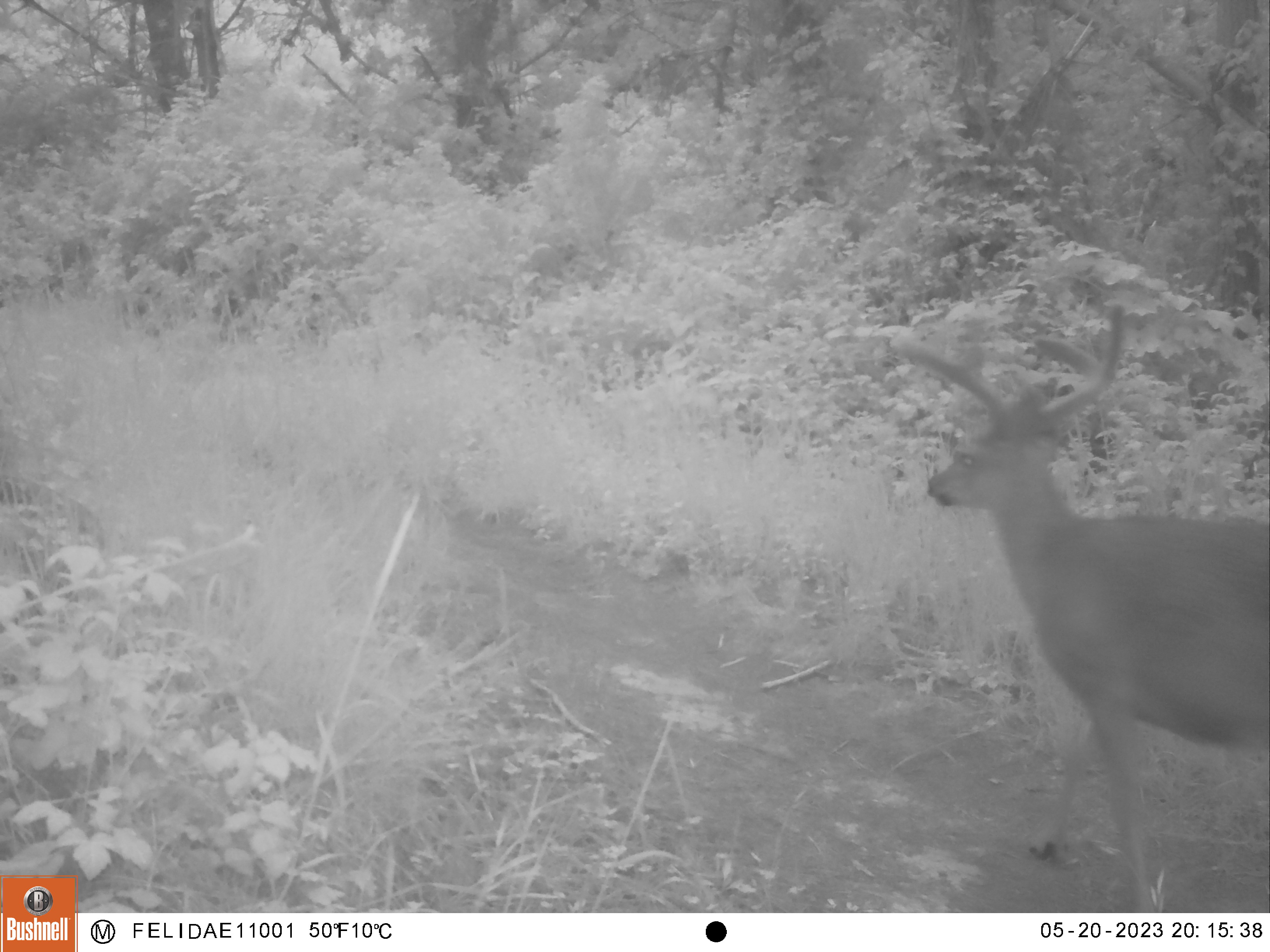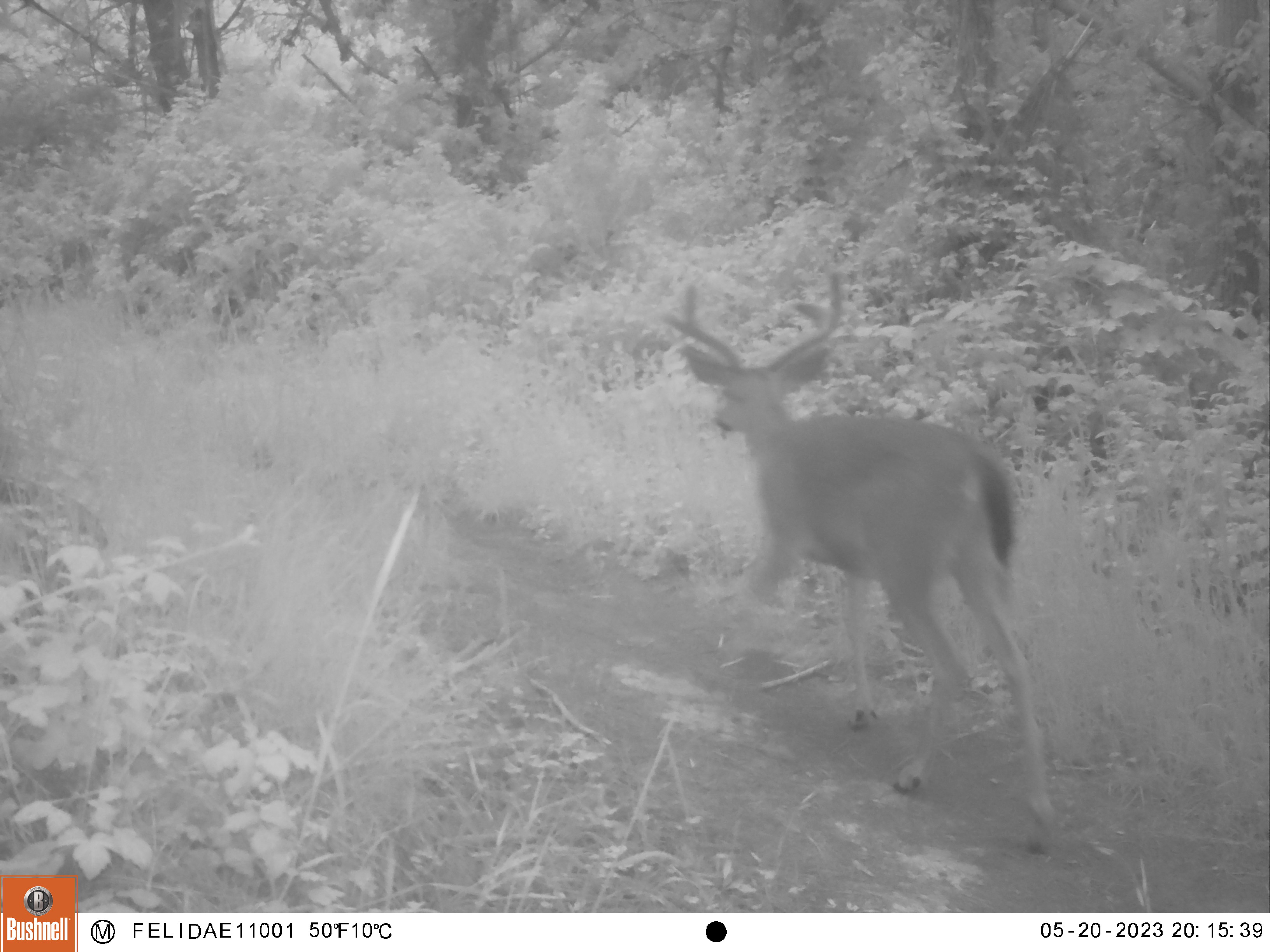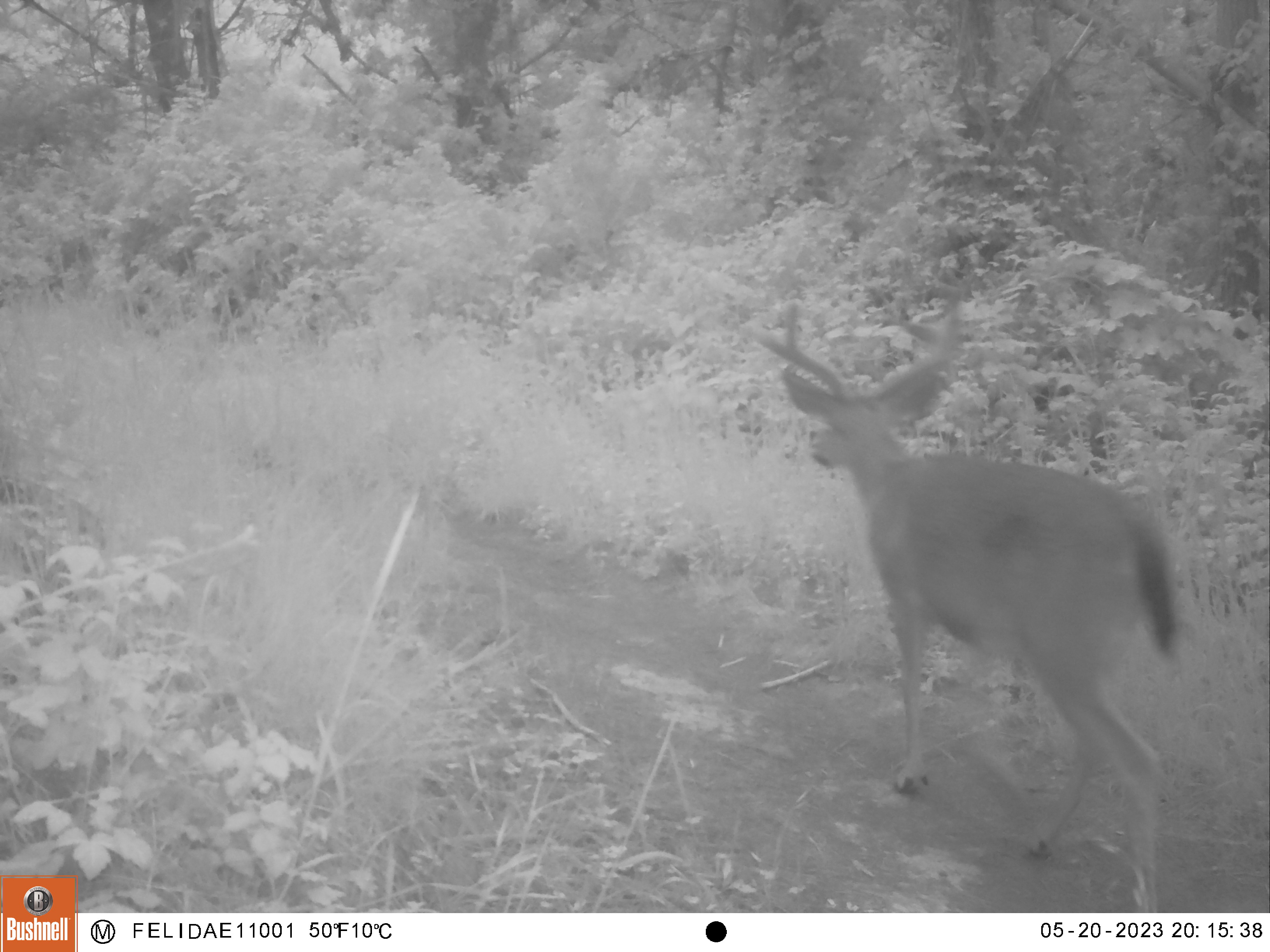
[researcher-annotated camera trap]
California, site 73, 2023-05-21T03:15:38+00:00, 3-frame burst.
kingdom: Animalia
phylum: Chordata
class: Mammalia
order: Artiodactyla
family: Cervidae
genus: Odocoileus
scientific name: Odocoileus hemionus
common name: mule deer